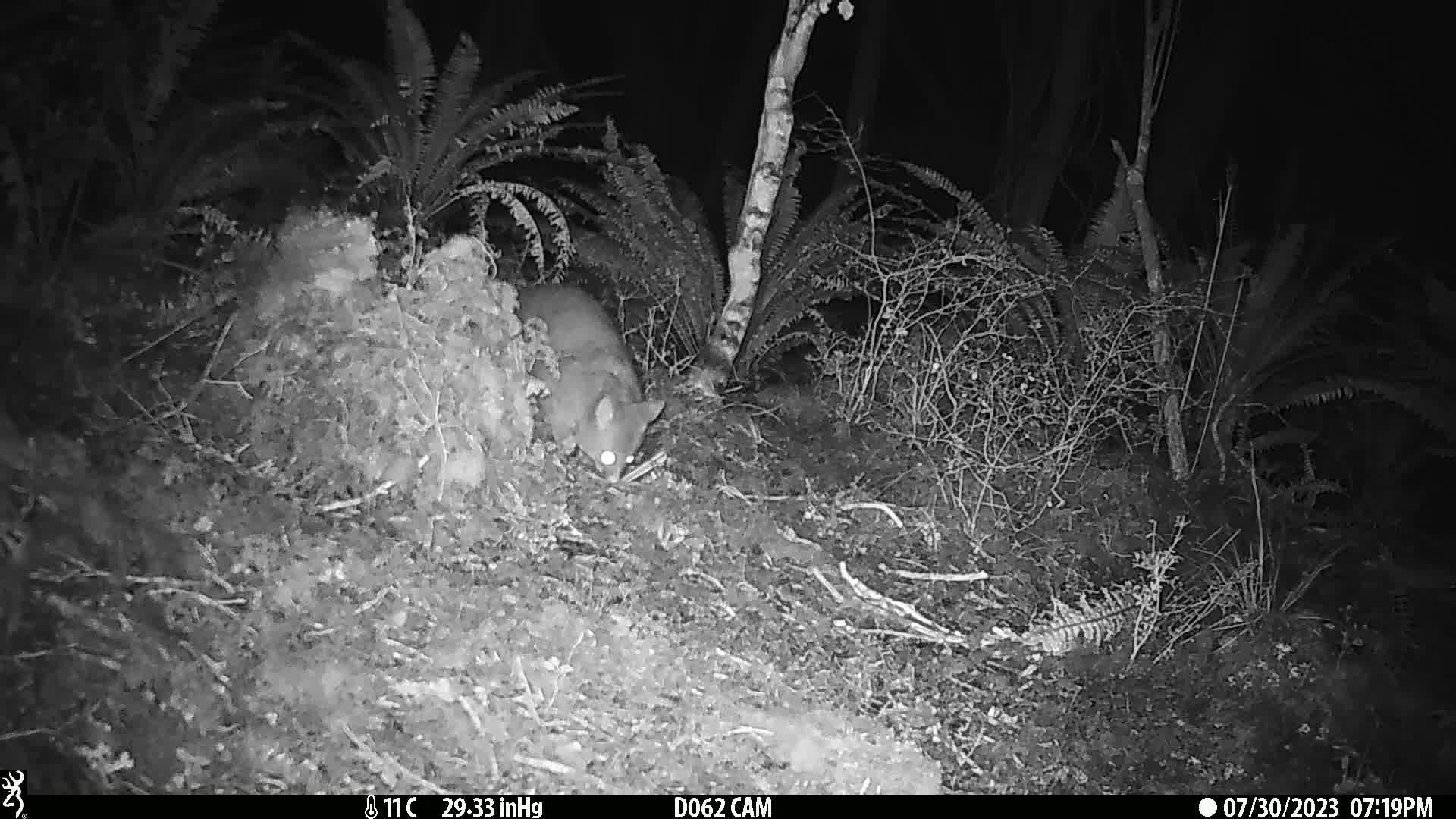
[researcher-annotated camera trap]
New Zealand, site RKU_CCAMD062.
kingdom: Animalia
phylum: Chordata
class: Mammalia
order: Diprotodontia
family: Phalangeridae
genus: Trichosurus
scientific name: Trichosurus vulpecula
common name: common brushtail possum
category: possum